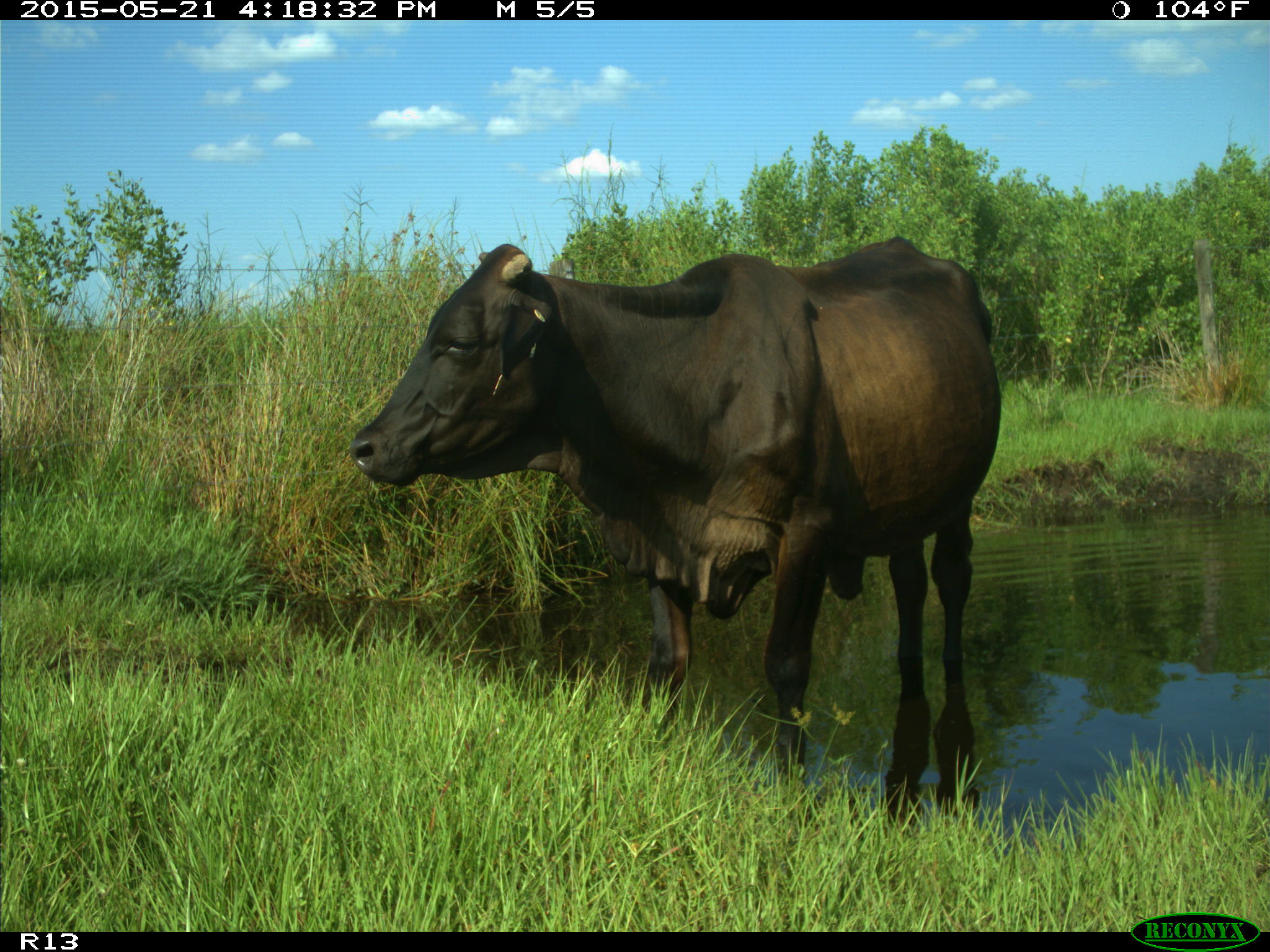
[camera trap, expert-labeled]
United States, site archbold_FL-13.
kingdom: Animalia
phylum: Chordata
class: Mammalia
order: Artiodactyla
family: Bovidae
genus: Bos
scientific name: Bos taurus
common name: domestic cow